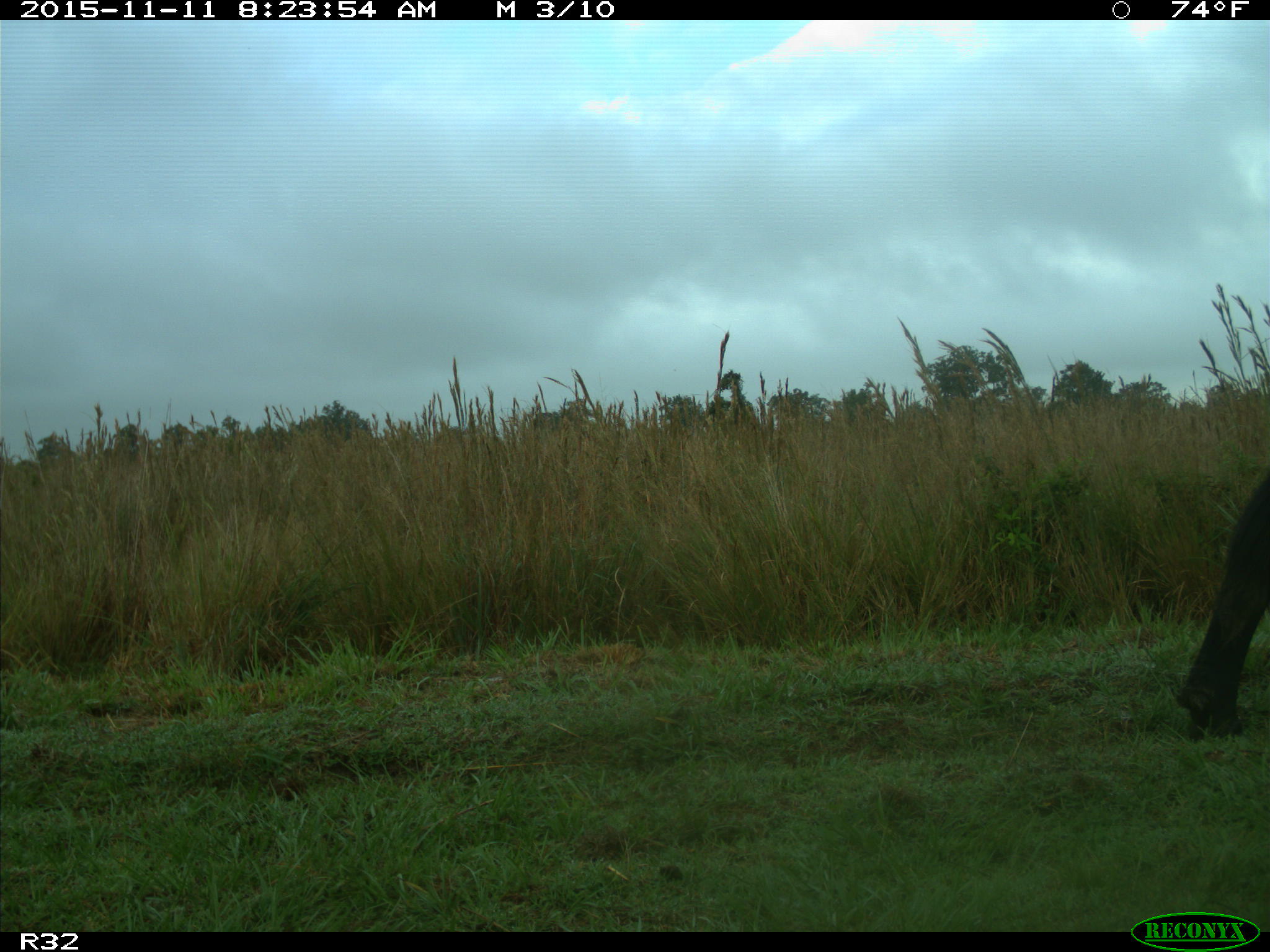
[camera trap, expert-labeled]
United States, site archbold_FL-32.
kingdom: Animalia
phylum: Chordata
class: Mammalia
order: Artiodactyla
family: Bovidae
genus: Bos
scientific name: Bos taurus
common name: domestic cow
Bos taurus (domestic cow).